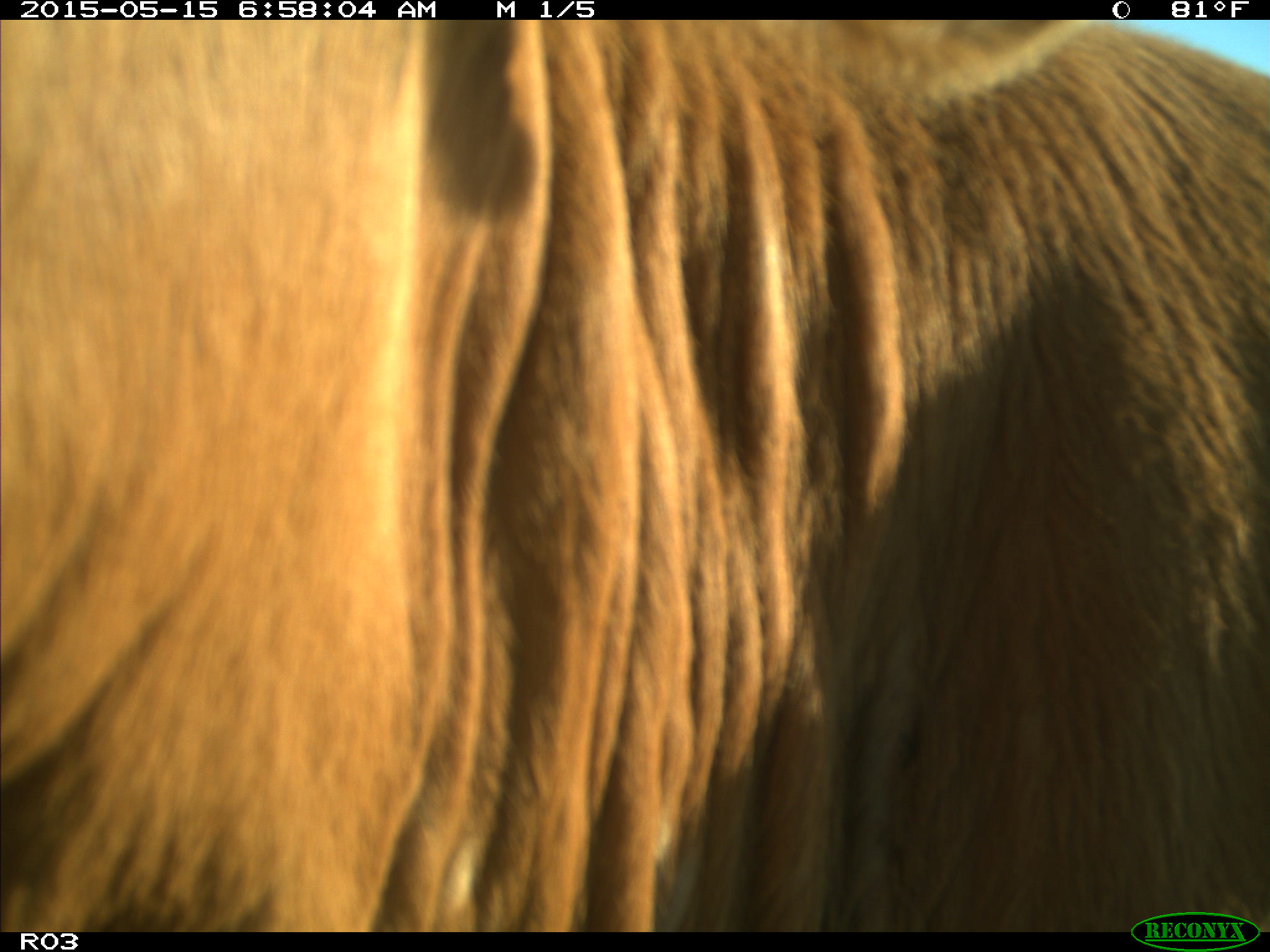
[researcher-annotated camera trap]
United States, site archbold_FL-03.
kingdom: Animalia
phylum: Chordata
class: Mammalia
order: Artiodactyla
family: Bovidae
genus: Bos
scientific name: Bos taurus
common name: domestic cow